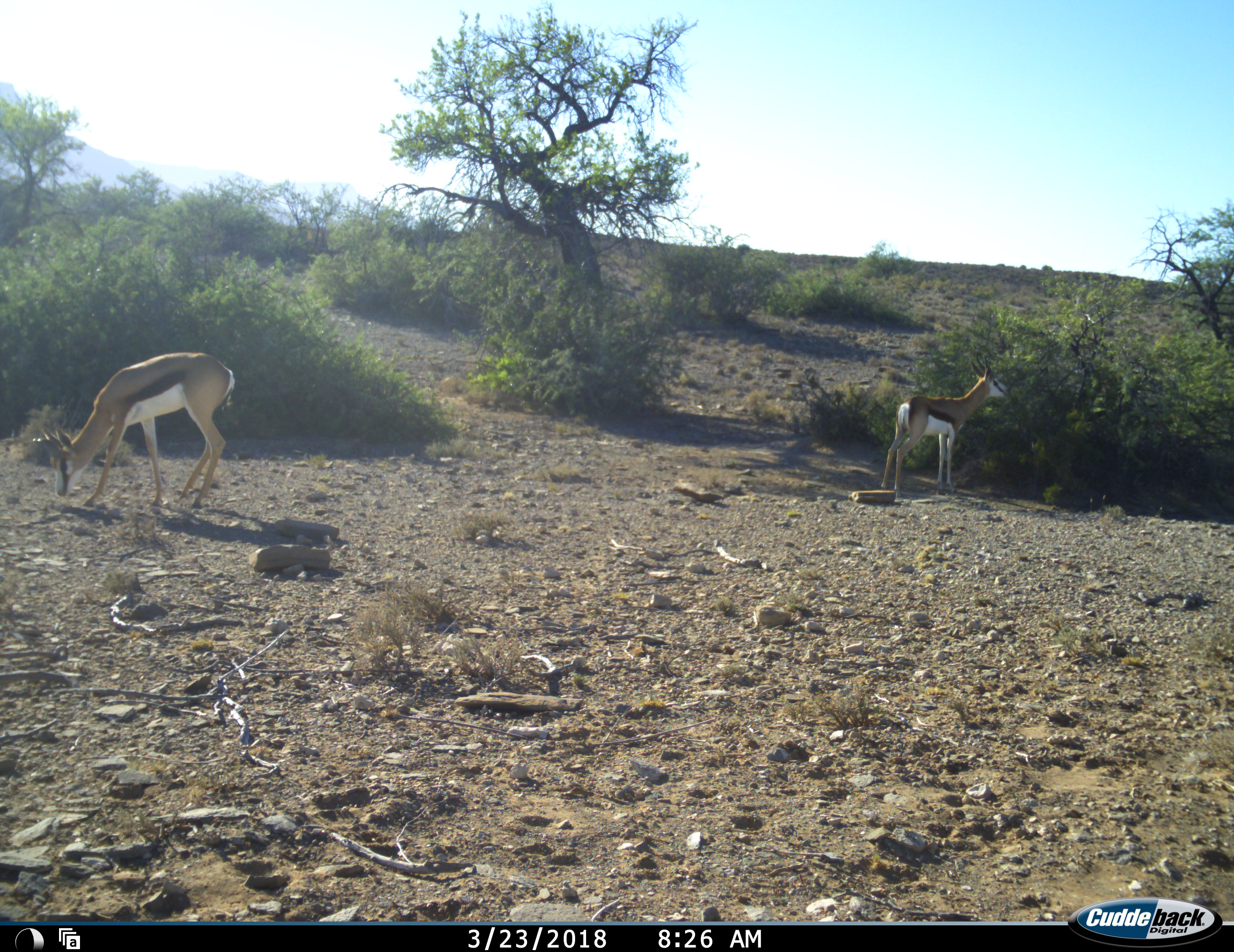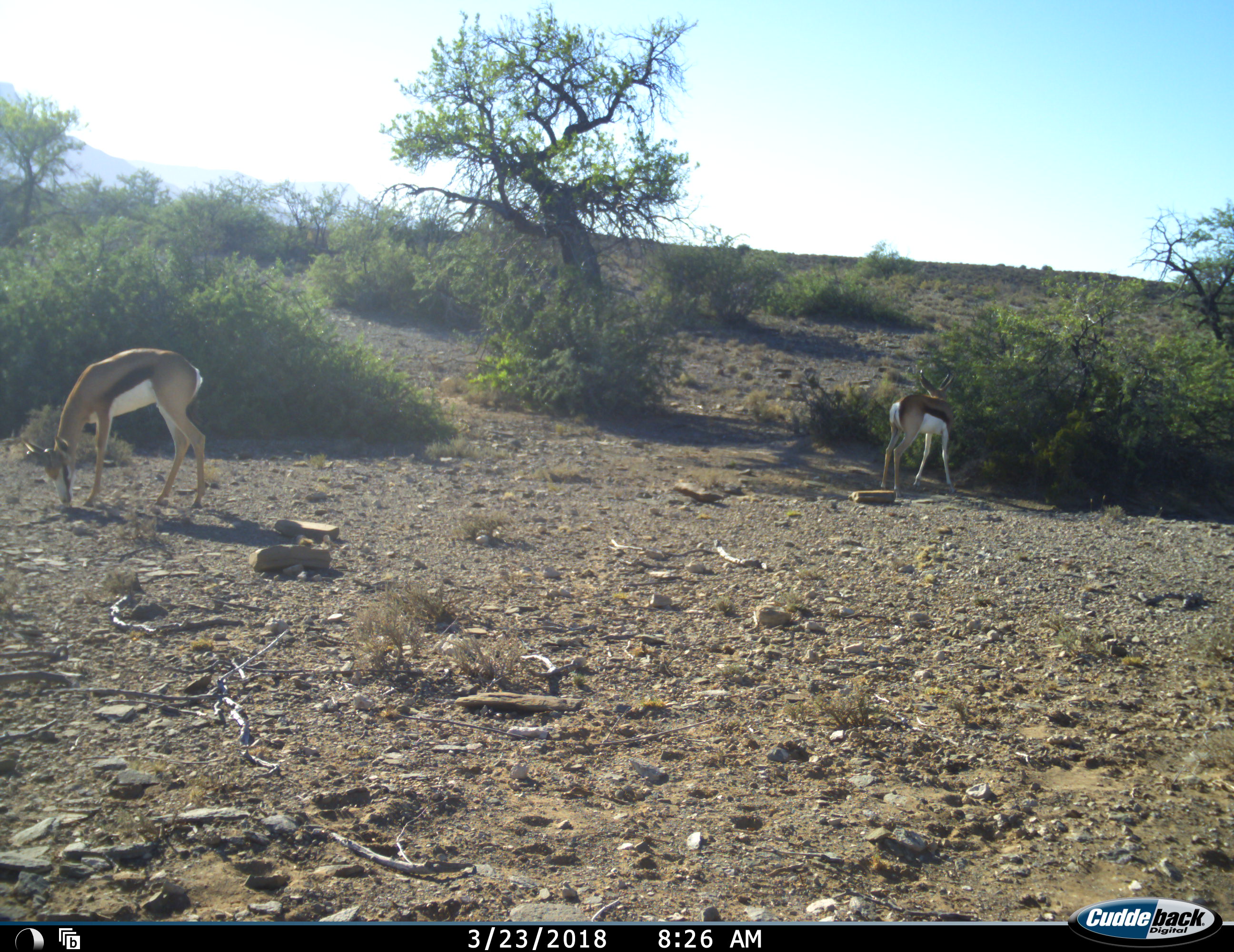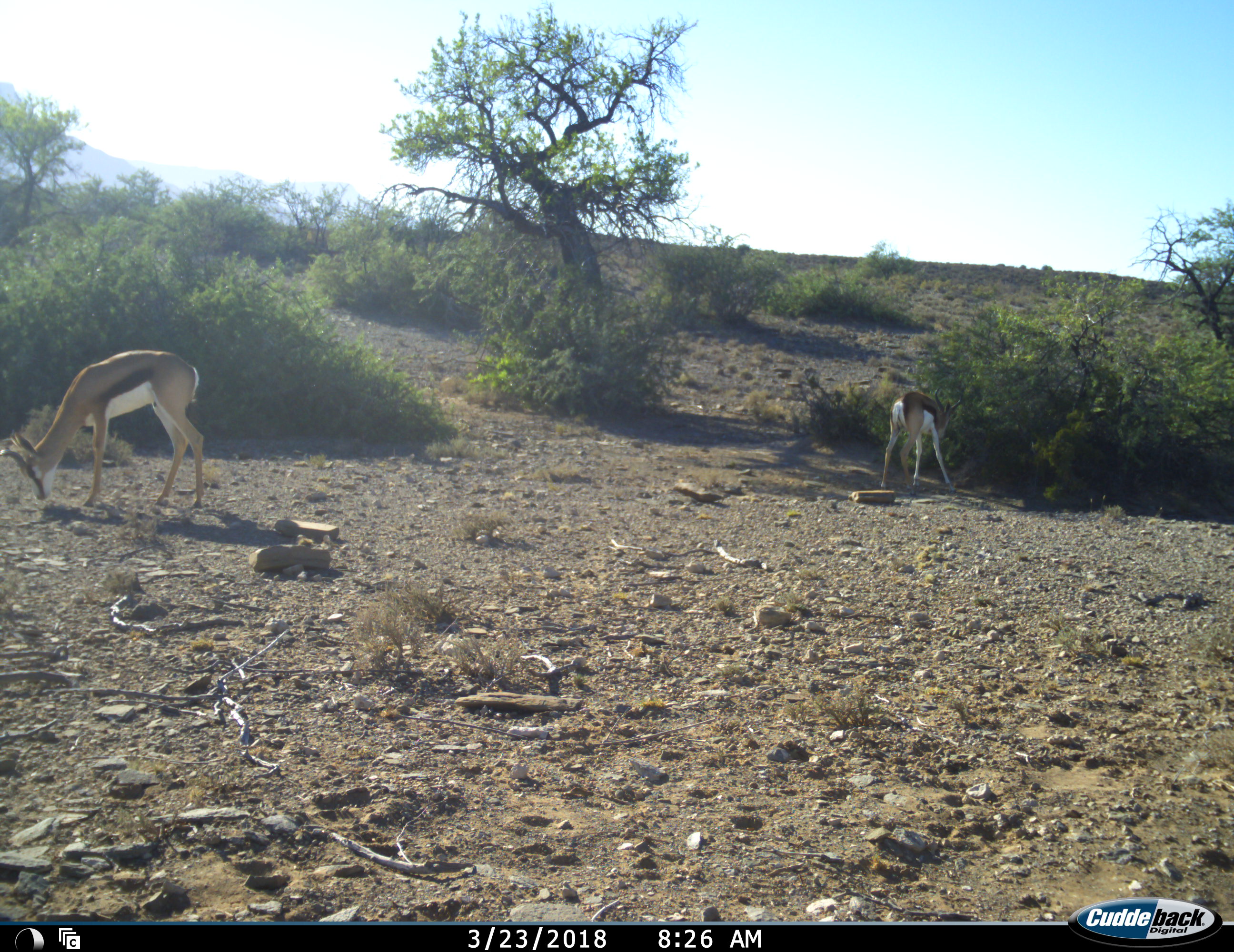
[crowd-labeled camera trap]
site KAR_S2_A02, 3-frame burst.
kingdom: Animalia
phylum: Chordata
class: Mammalia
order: Artiodactyla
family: Bovidae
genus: Antidorcas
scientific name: Antidorcas marsupialis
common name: springbok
Springbok (Antidorcas marsupialis), count 2. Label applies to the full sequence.